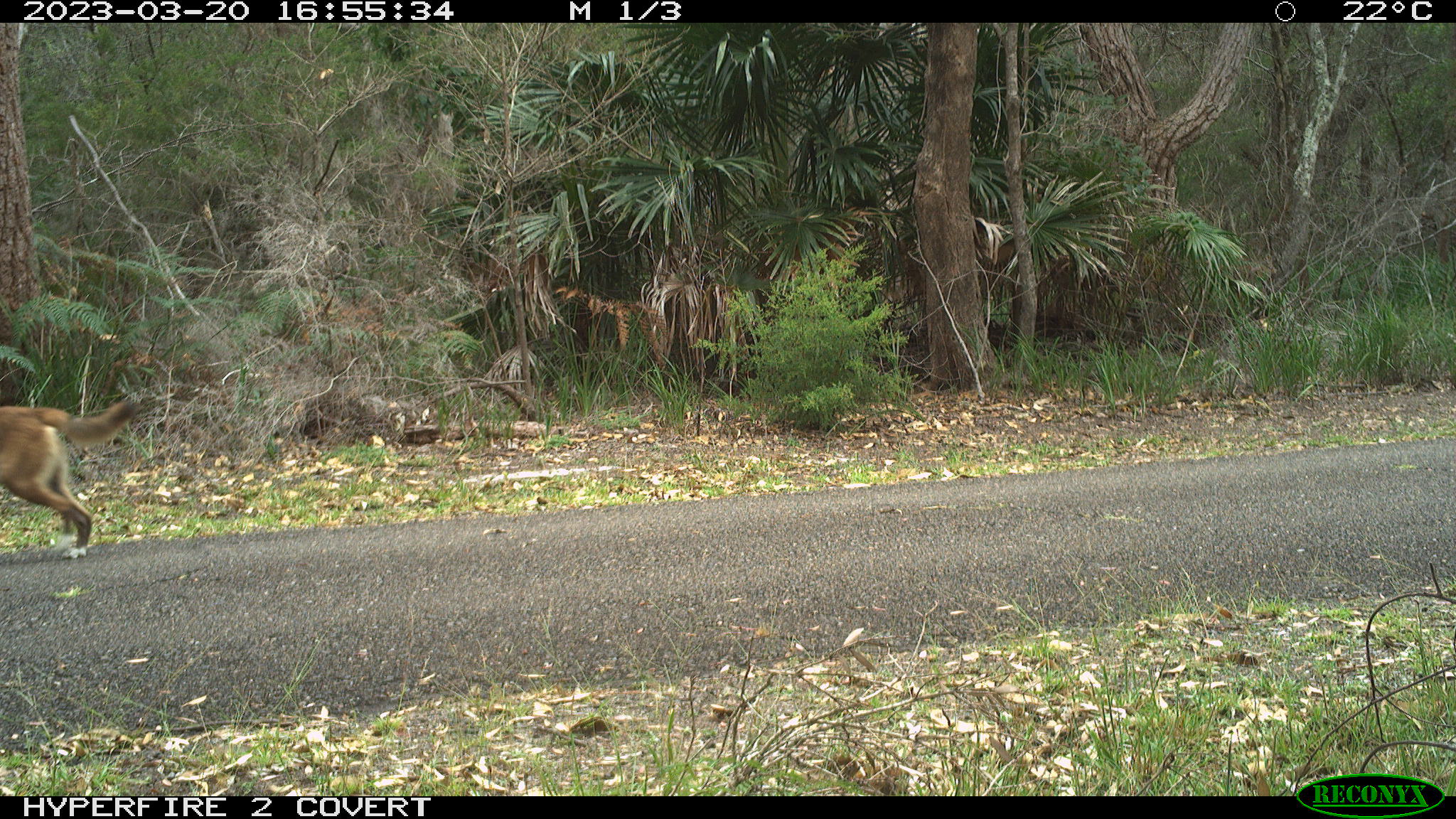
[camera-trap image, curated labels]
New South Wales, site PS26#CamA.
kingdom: Animalia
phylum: Chordata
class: Mammalia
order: Carnivora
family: Canidae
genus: Canis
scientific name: Canis familiaris dingo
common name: dingo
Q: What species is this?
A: Dingo (Canis familiaris dingo).